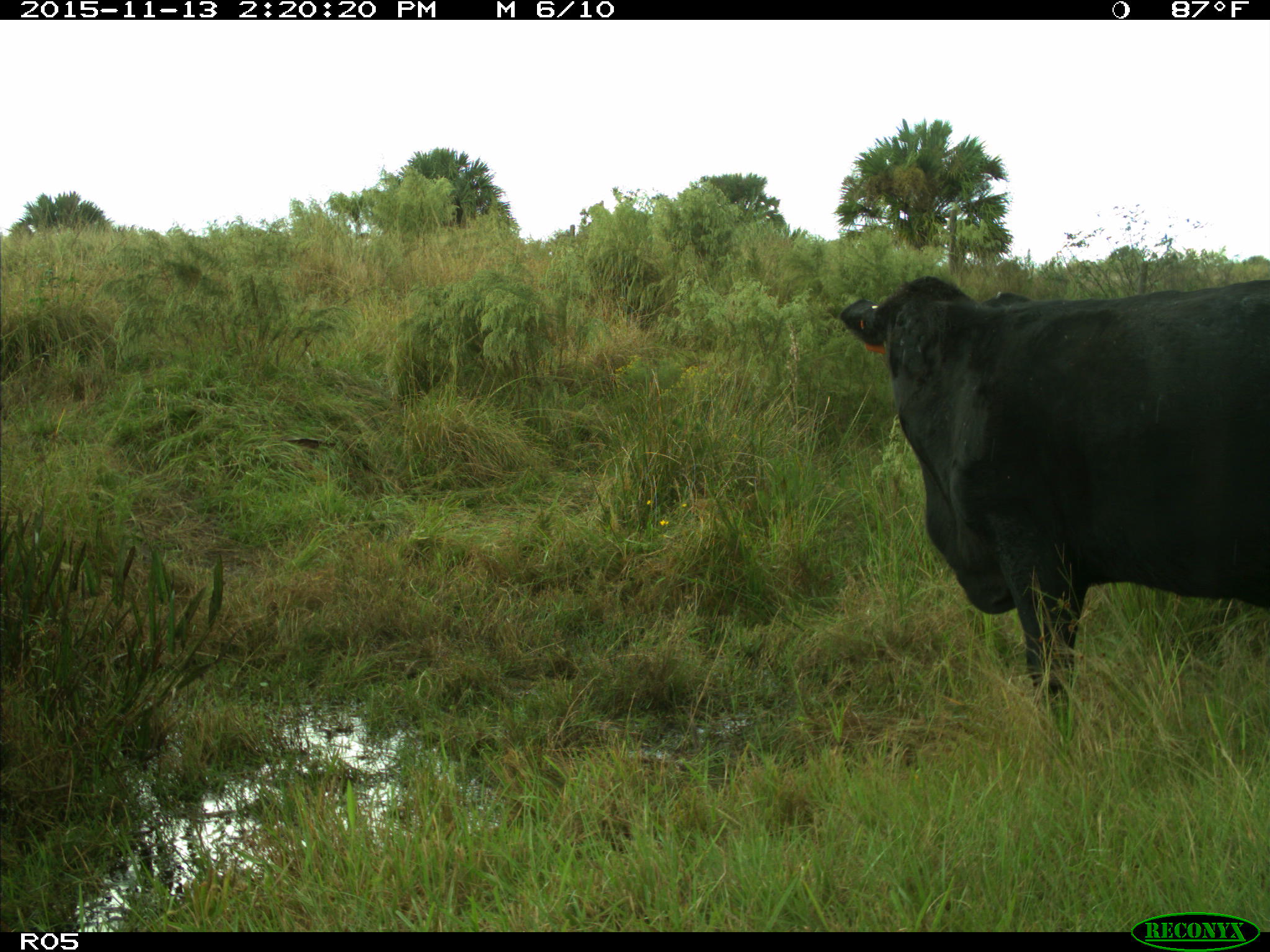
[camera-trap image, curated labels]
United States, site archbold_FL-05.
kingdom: Animalia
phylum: Chordata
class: Mammalia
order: Artiodactyla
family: Bovidae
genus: Bos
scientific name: Bos taurus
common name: domestic cow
Bos taurus (domestic cow).